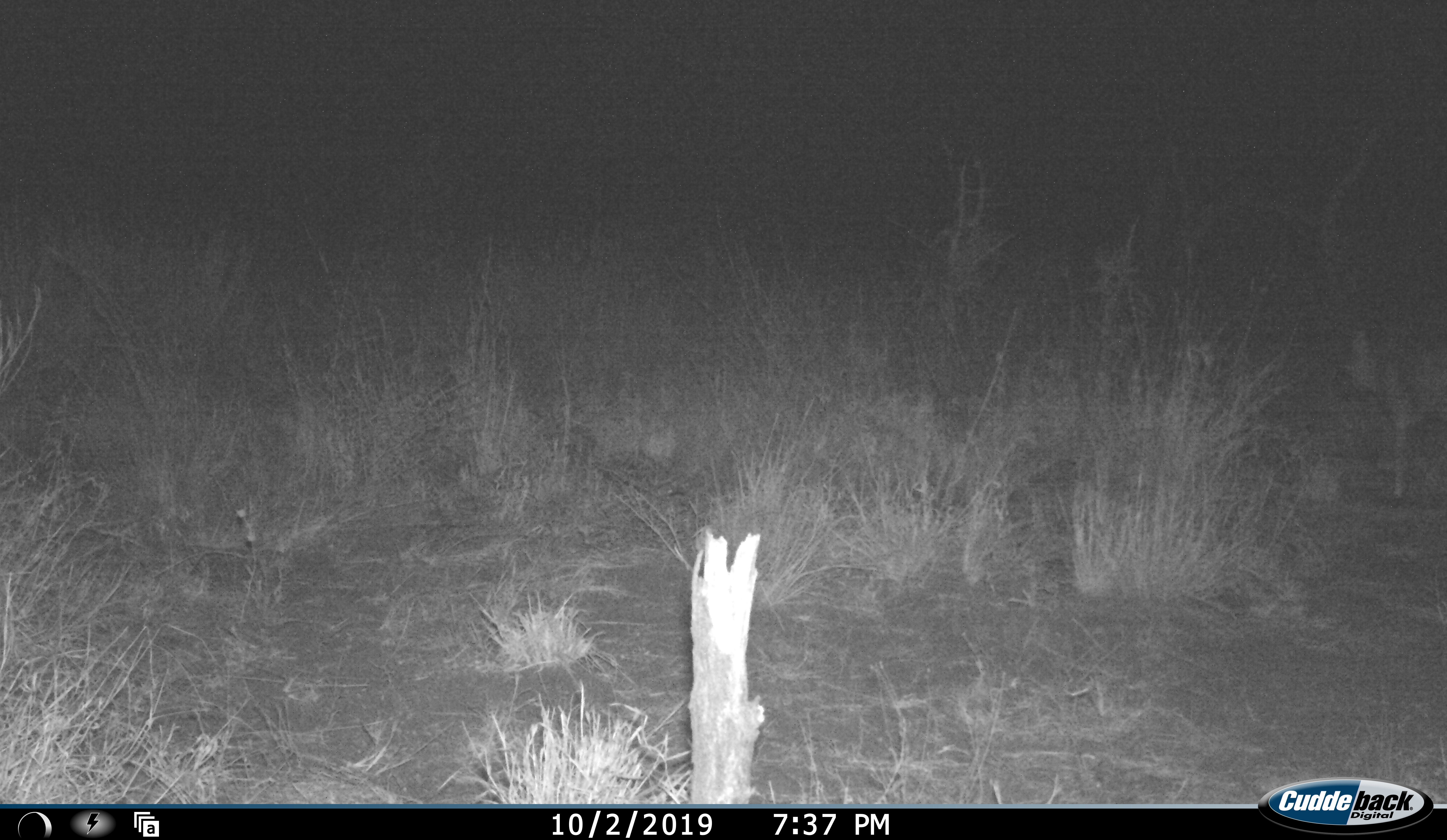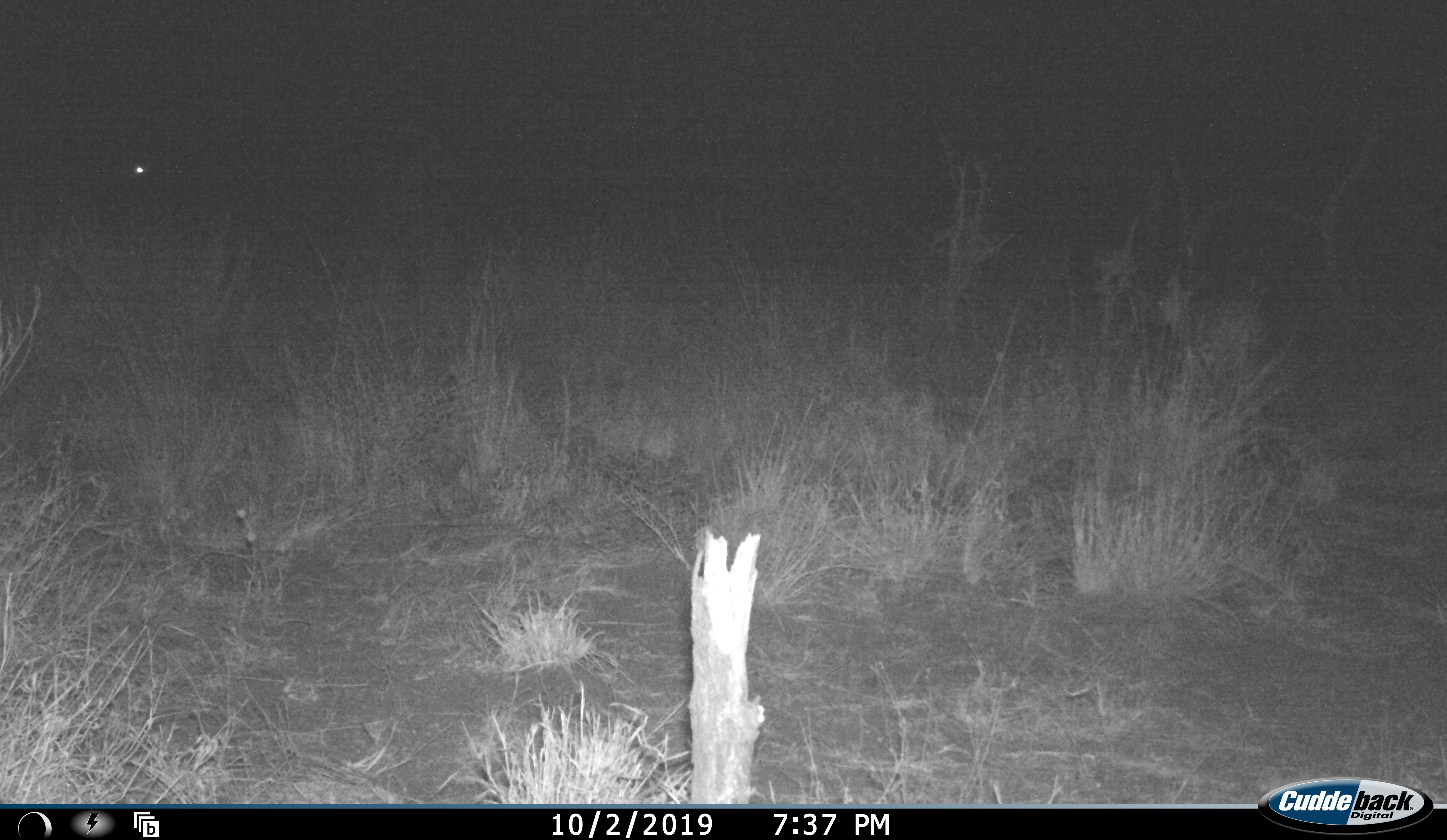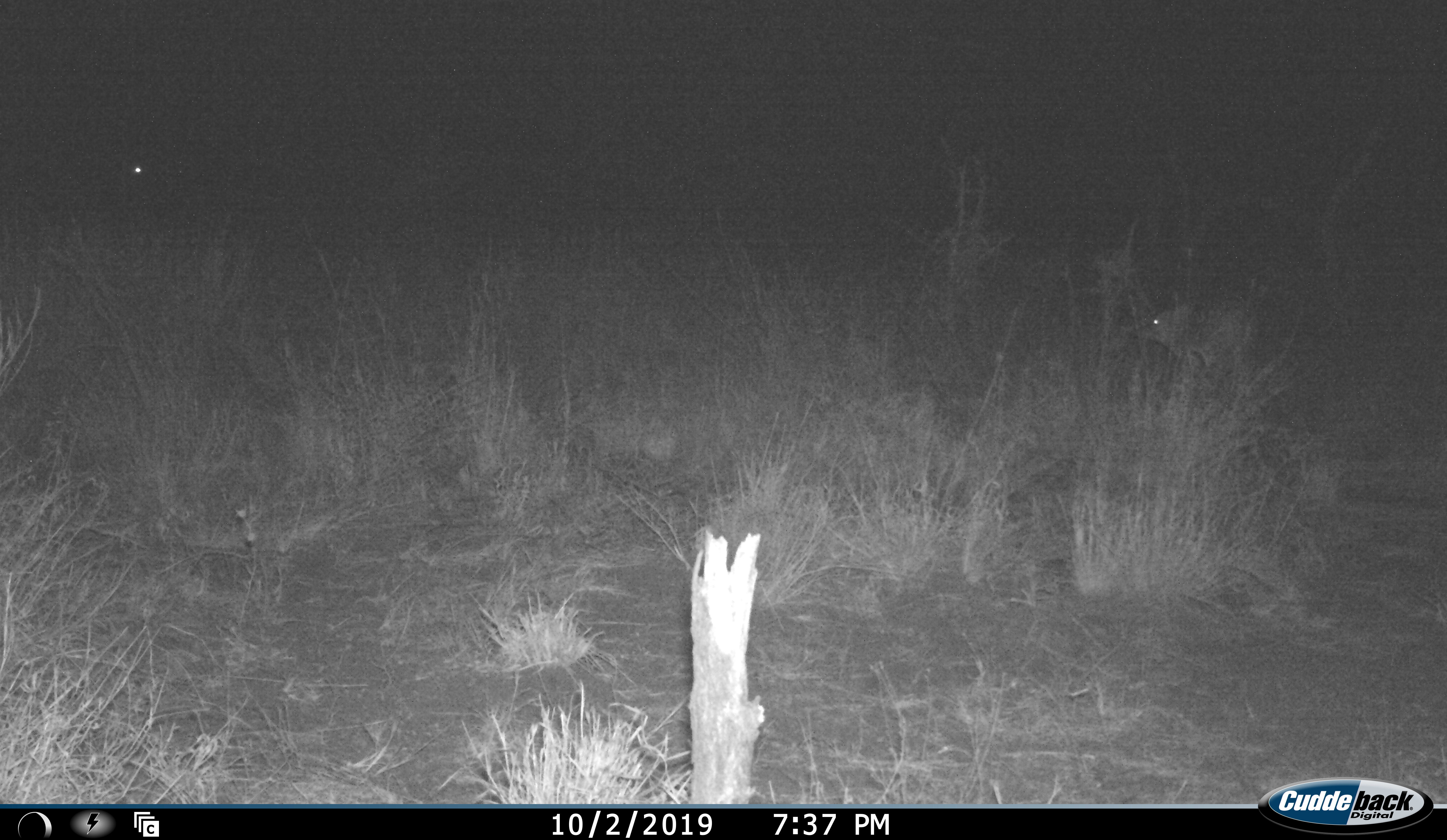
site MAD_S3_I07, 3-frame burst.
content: unidentified animal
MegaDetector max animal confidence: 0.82